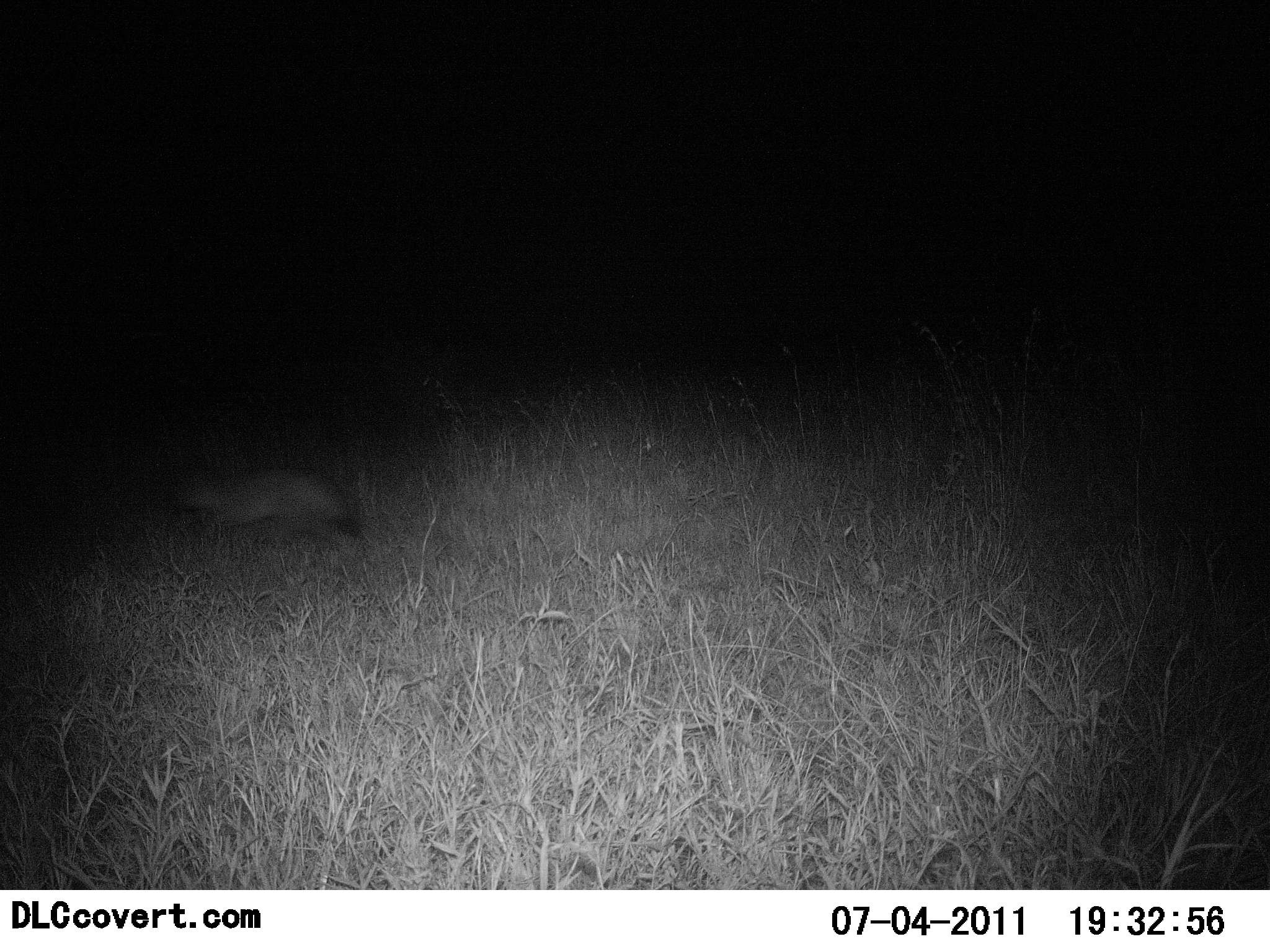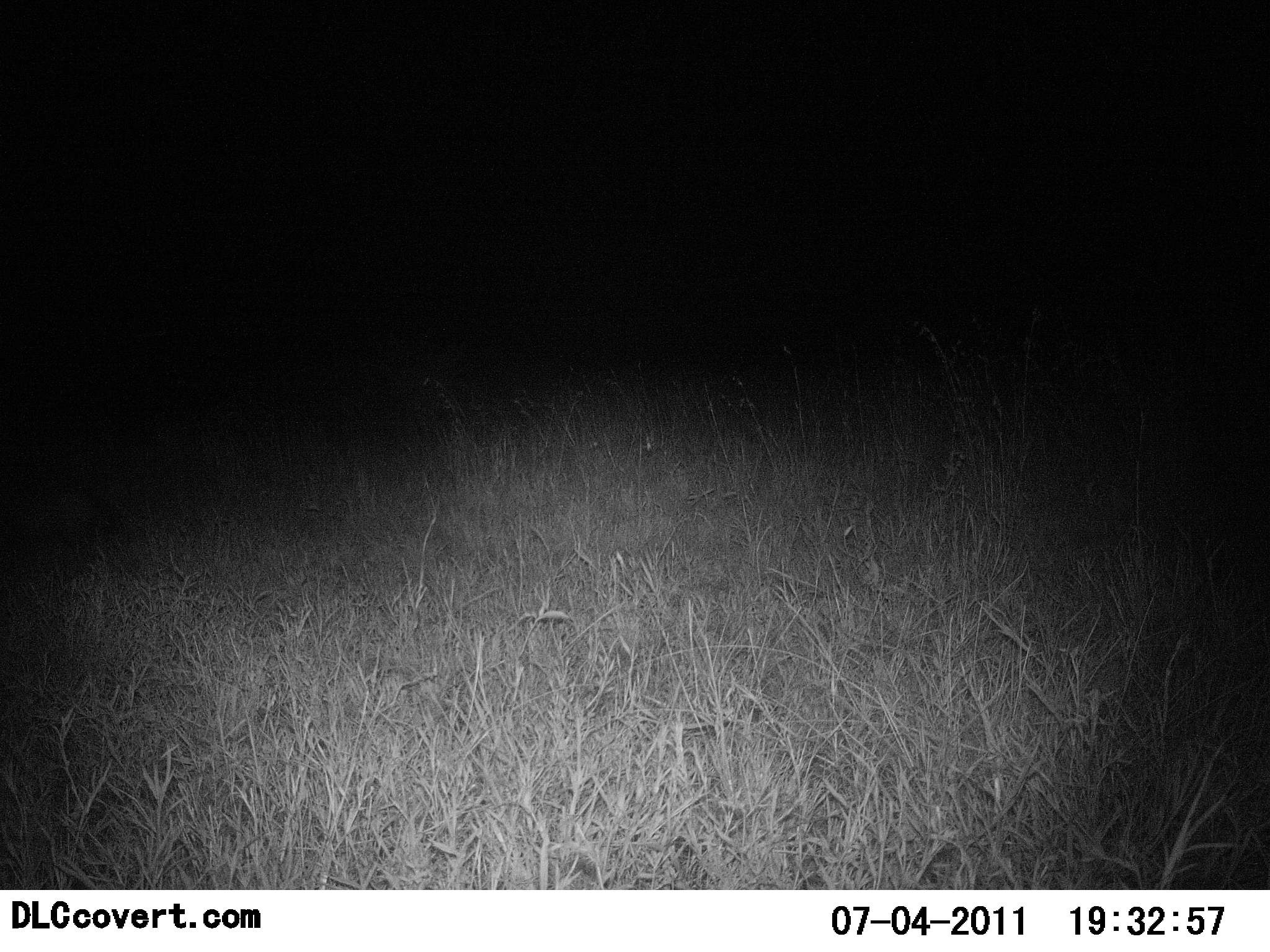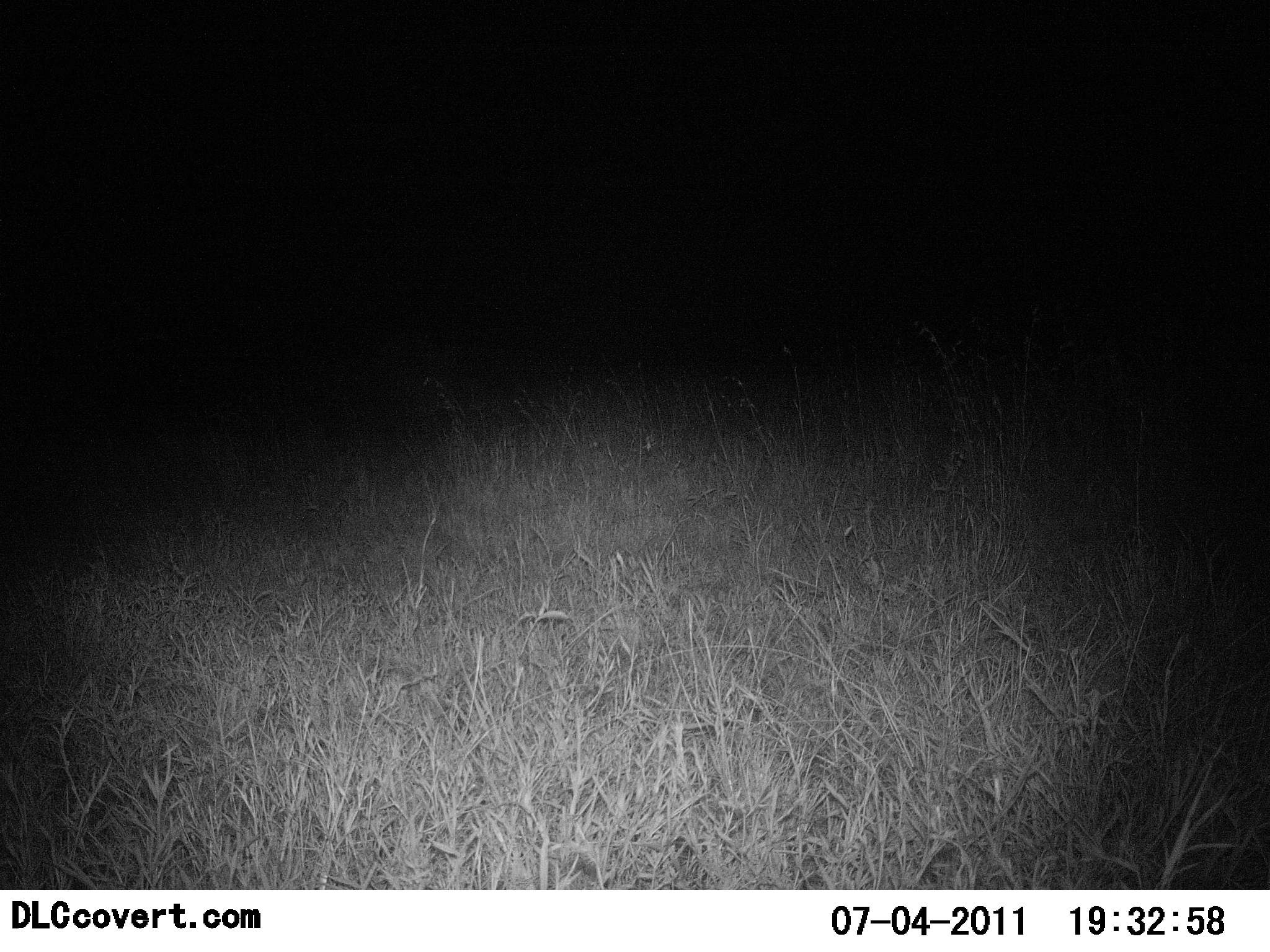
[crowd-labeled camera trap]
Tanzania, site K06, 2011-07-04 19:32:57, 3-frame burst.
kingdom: Animalia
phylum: Chordata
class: Mammalia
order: Carnivora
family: Canidae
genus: Otocyon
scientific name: Otocyon megalotis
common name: bat-eared fox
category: batearedfox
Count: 1.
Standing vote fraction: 0%.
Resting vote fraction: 0%.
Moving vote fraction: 100%.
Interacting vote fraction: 0%.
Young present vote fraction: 0%.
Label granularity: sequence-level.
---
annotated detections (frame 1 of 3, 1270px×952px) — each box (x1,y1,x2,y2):
animal: (177,469,362,549)